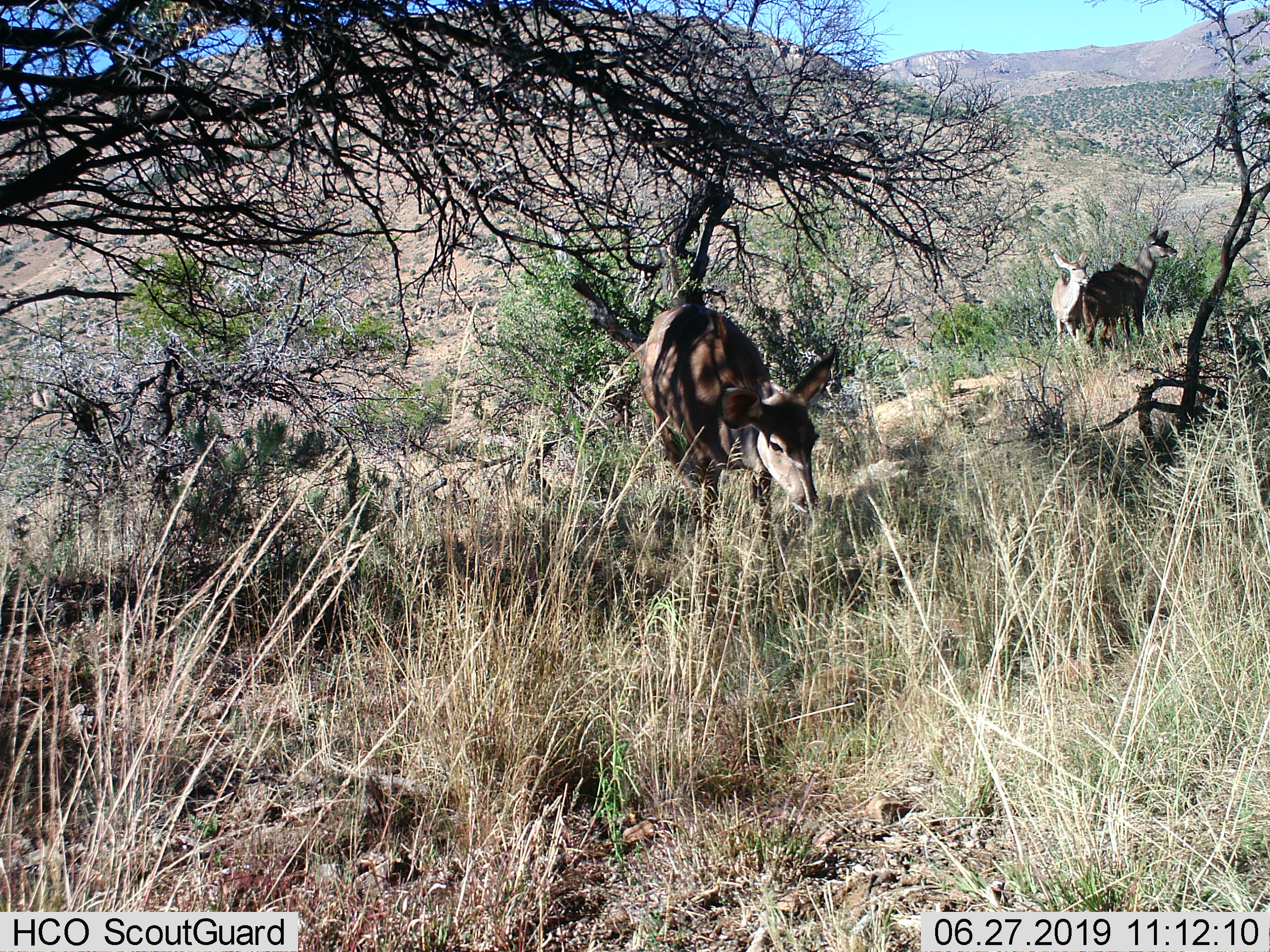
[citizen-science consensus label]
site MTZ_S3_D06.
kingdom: Animalia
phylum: Chordata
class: Mammalia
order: Artiodactyla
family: Bovidae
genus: Tragelaphus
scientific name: Tragelaphus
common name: kudu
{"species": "kudu (Tragelaphus)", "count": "3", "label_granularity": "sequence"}